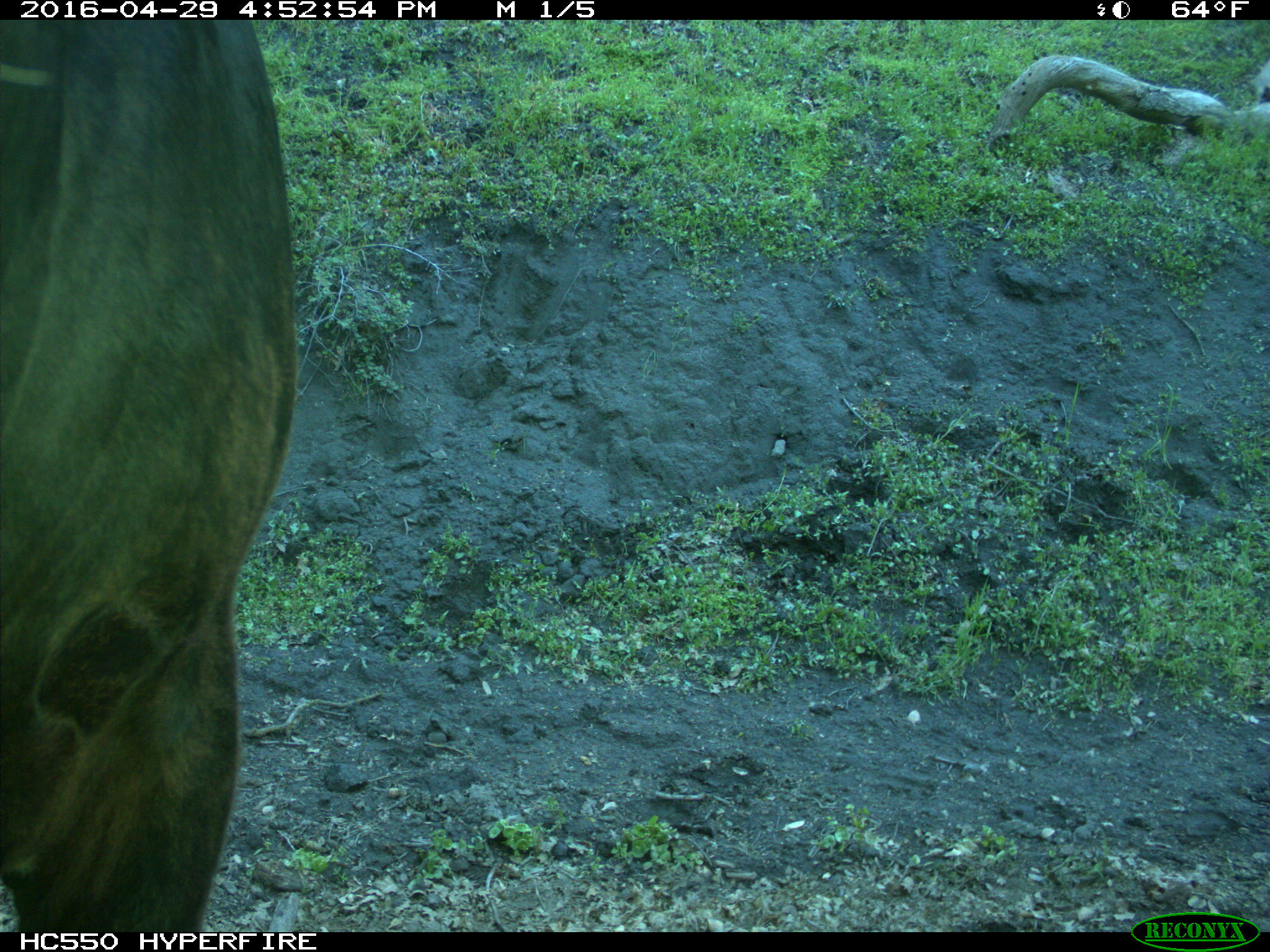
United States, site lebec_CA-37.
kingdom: Animalia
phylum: Chordata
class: Mammalia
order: Artiodactyla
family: Bovidae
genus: Bos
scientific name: Bos taurus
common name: domestic cow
Bos taurus (domestic cow).